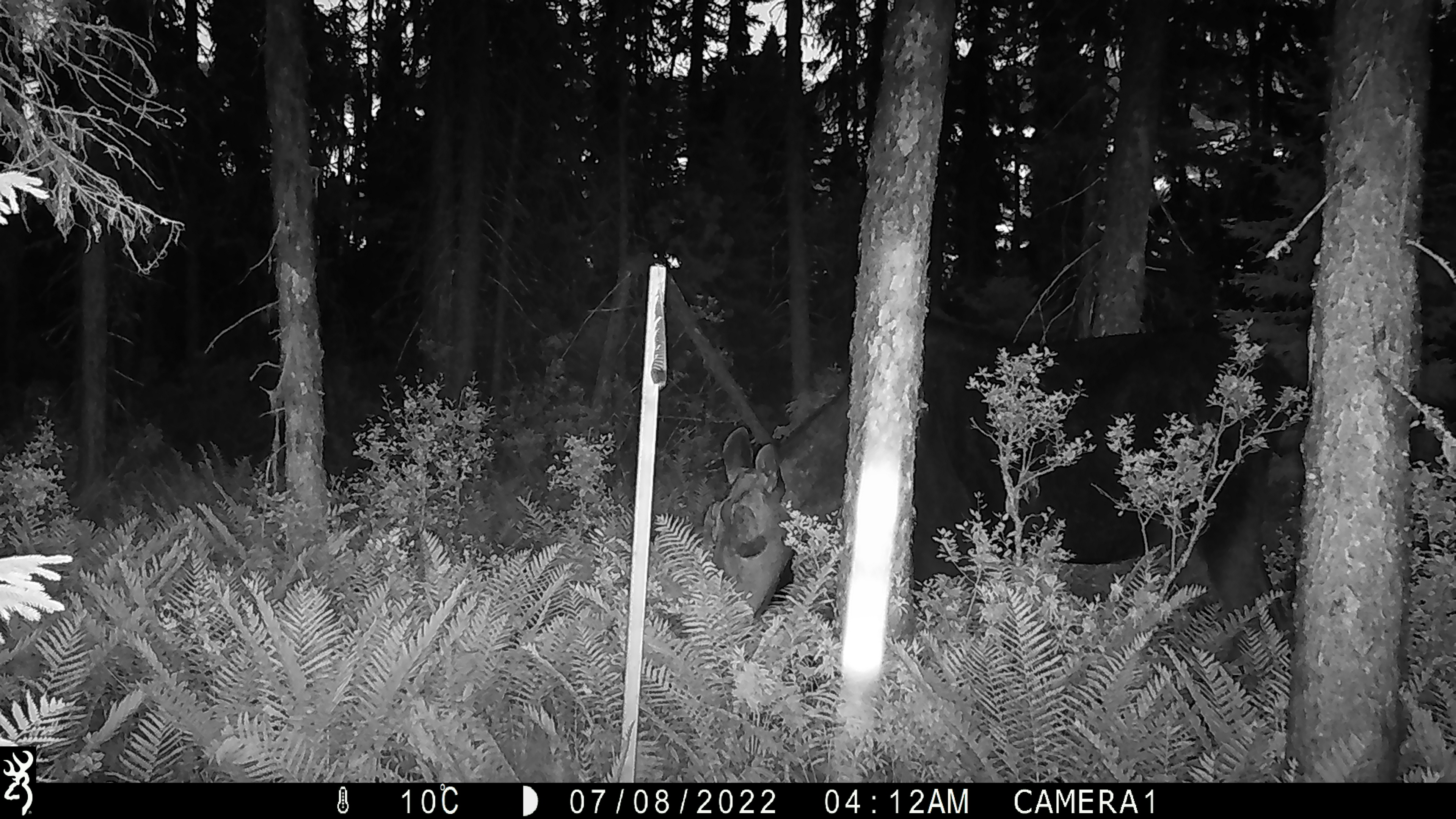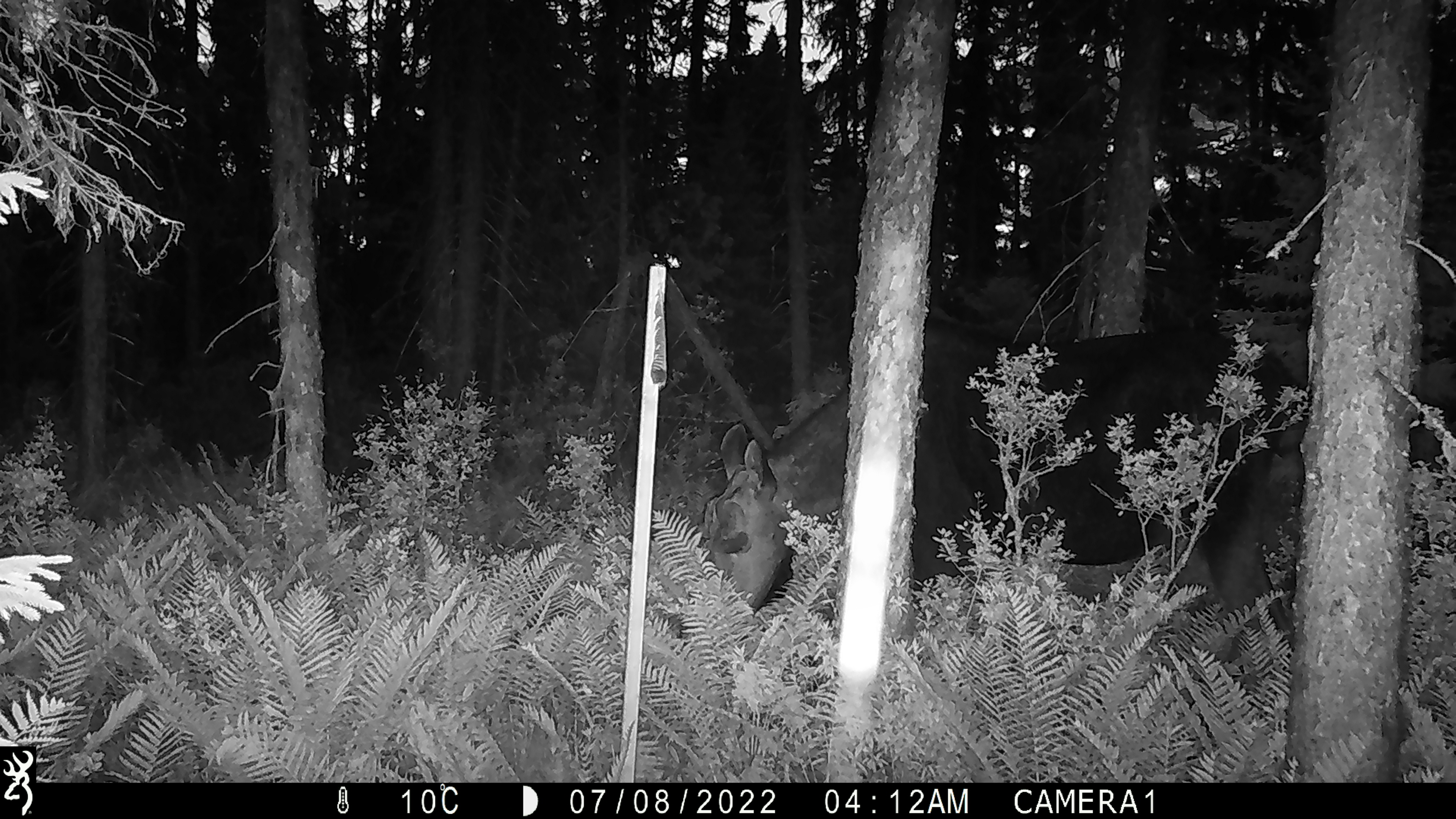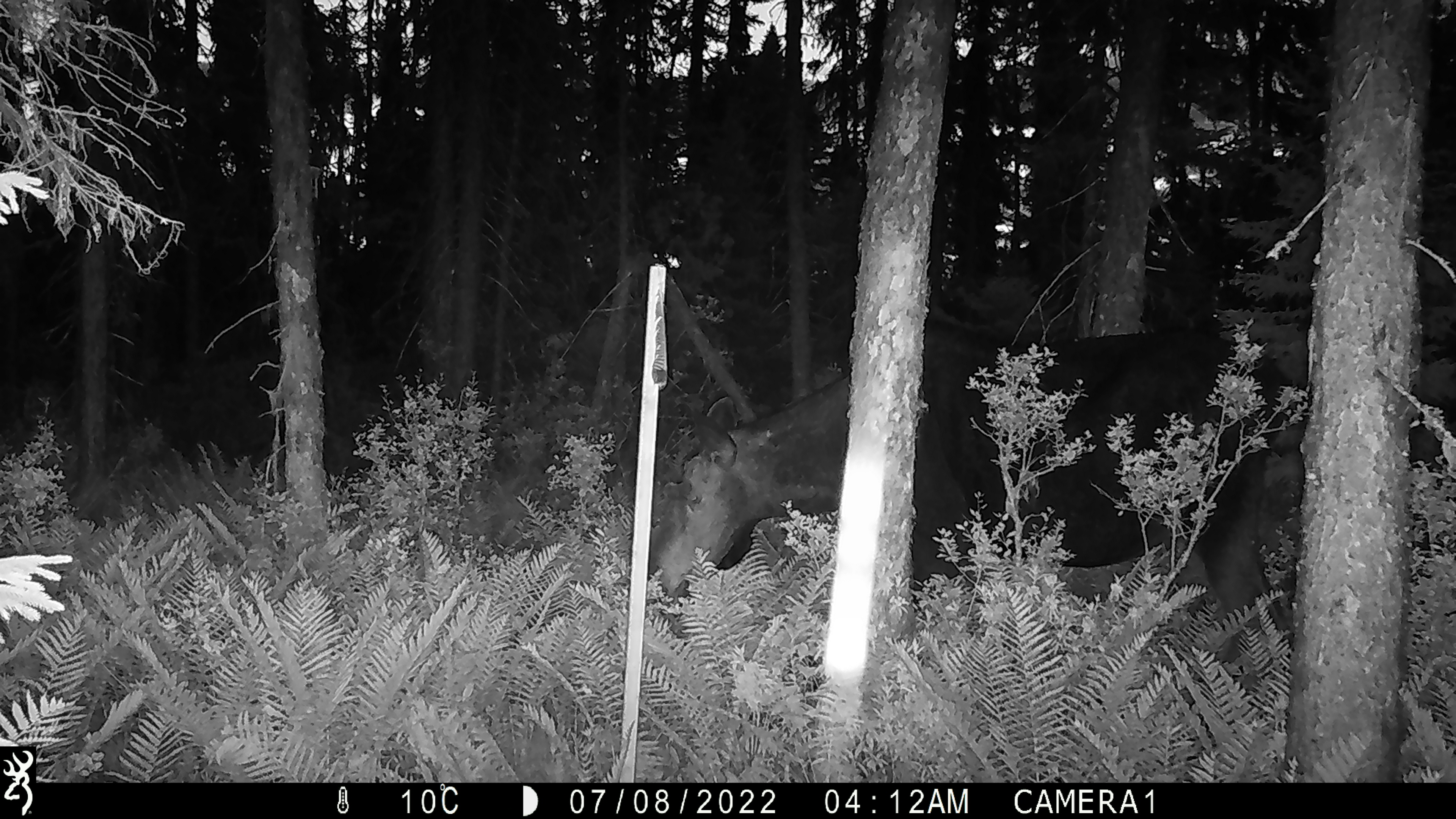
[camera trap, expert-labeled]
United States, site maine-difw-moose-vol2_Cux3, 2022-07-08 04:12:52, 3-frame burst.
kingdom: Animalia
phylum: Chordata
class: Mammalia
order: Artiodactyla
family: Cervidae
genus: Alces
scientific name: Alces alces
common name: moose